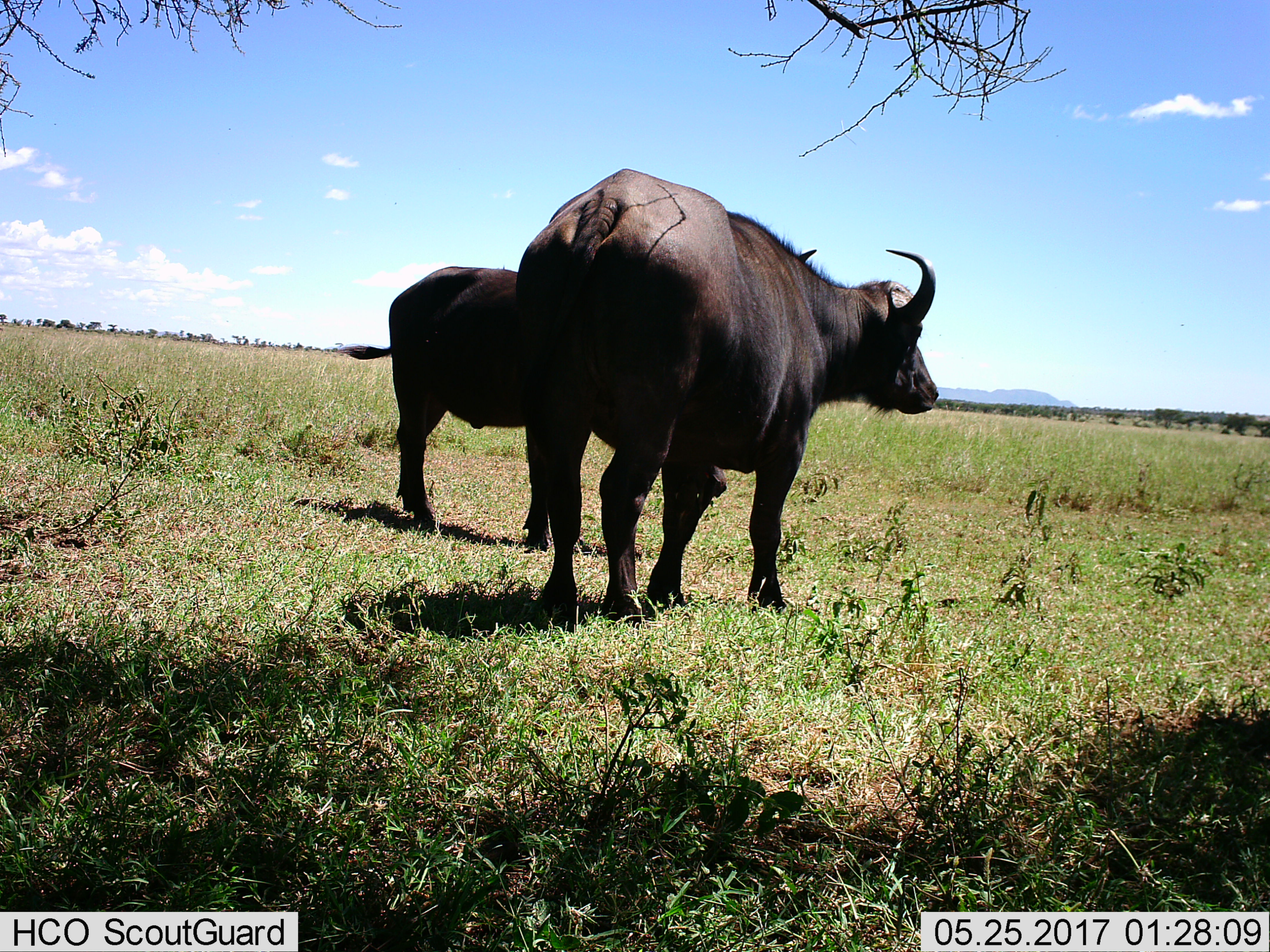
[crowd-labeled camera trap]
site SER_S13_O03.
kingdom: Animalia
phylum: Chordata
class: Mammalia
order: Artiodactyla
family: Bovidae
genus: Syncerus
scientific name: Syncerus caffer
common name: african buffalo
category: buffalo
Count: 2.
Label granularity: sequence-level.